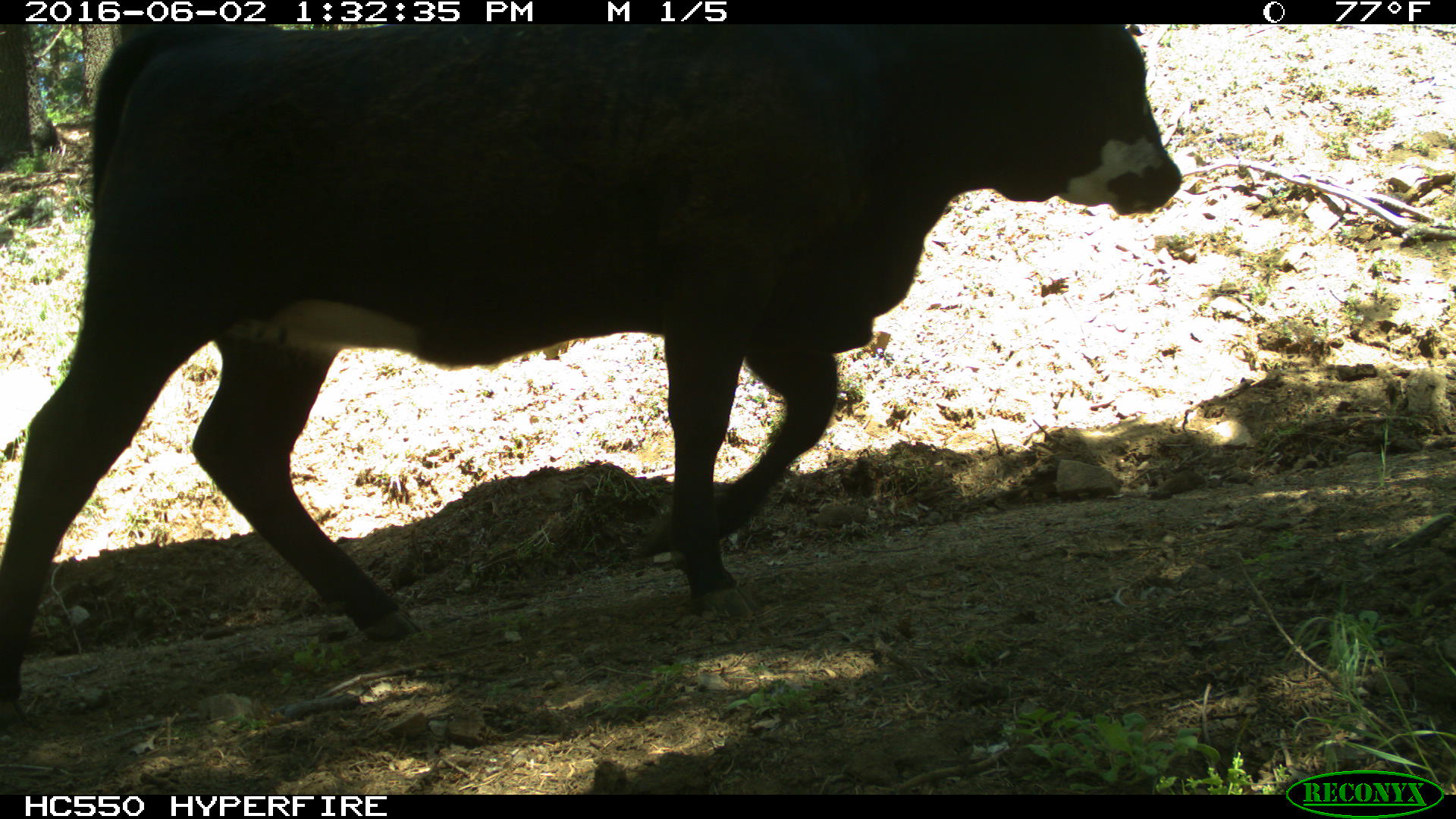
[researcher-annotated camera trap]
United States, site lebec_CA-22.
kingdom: Animalia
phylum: Chordata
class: Mammalia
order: Artiodactyla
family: Bovidae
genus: Bos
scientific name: Bos taurus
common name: domestic cow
Bos taurus (domestic cow).